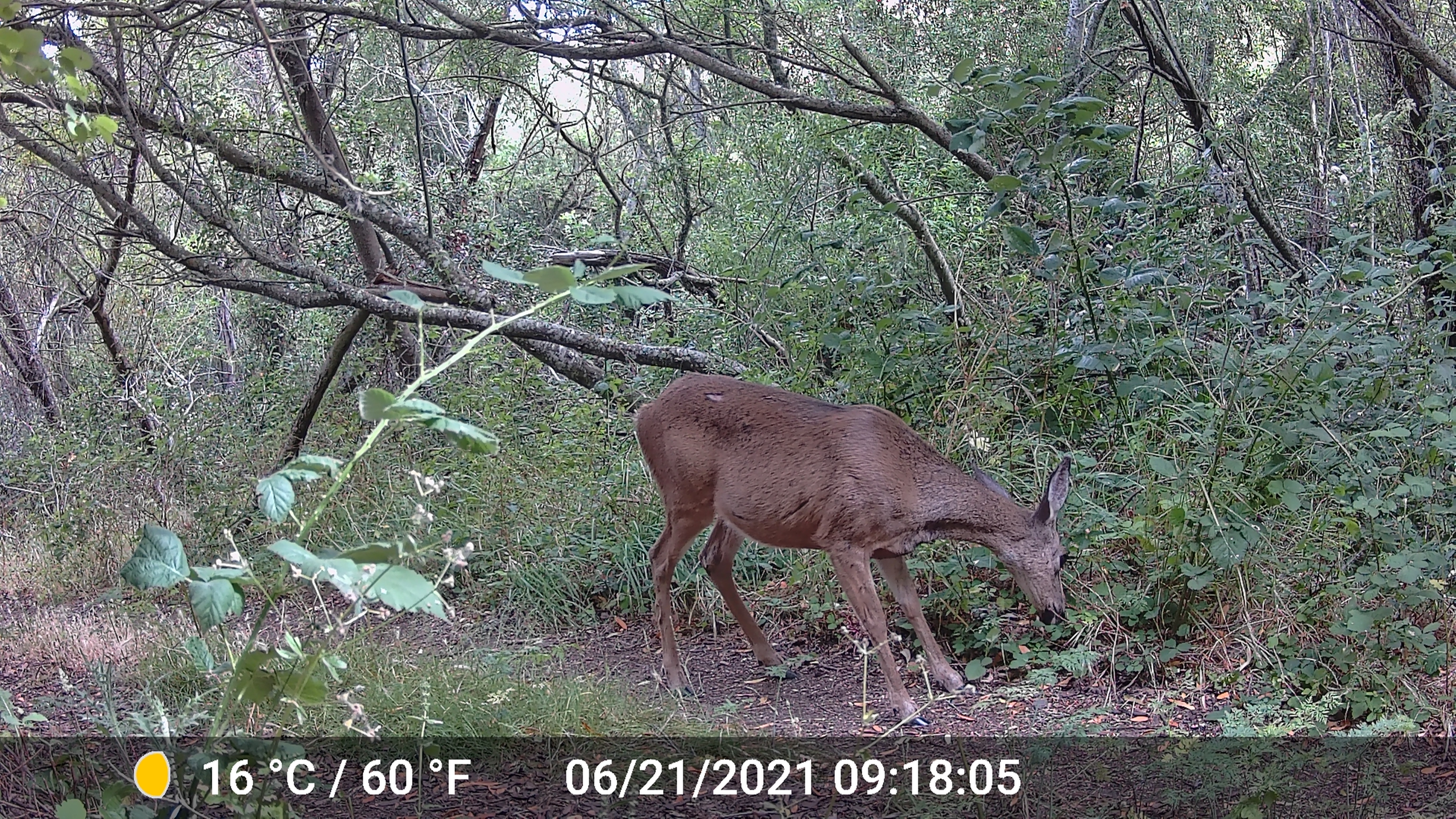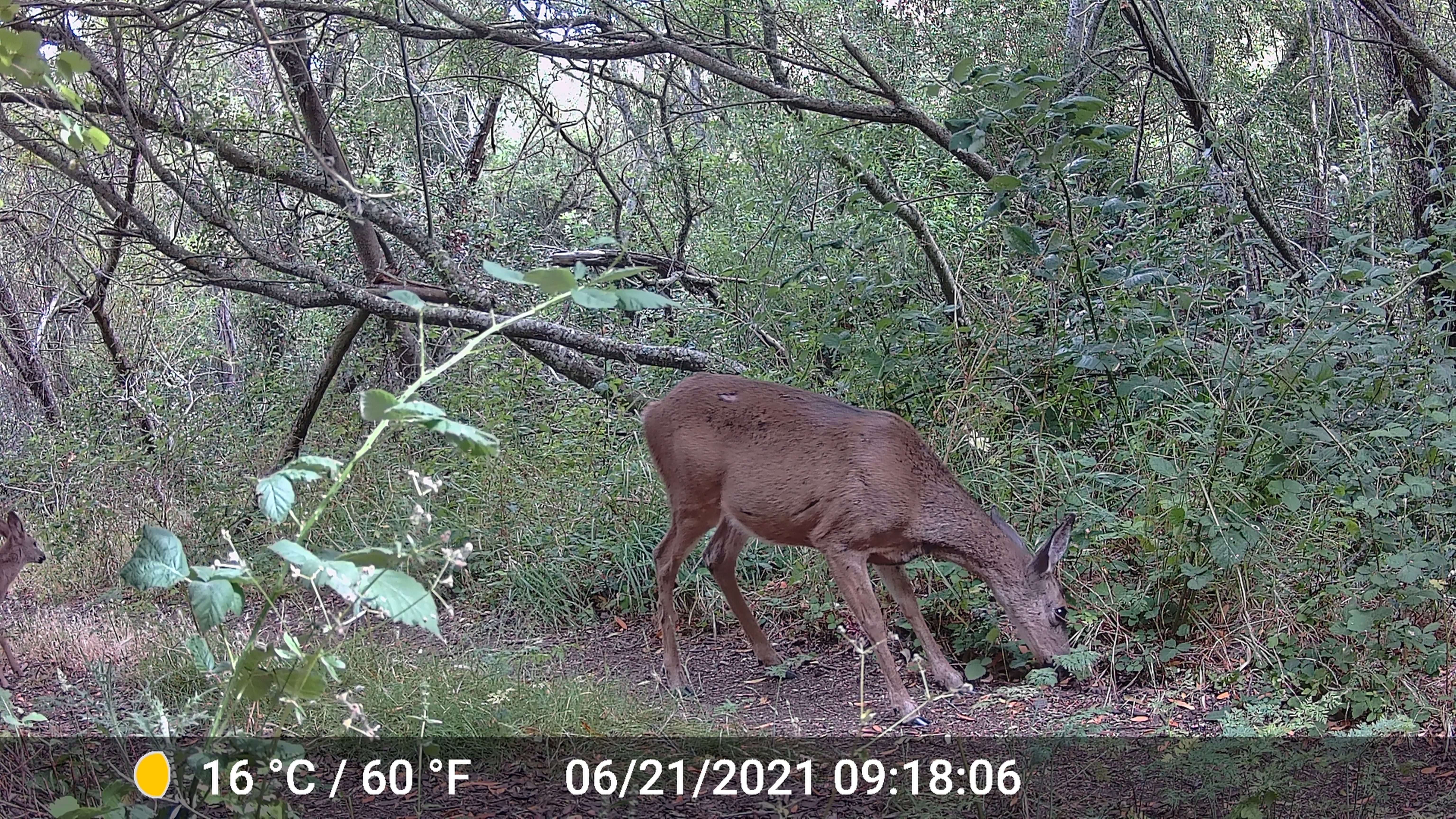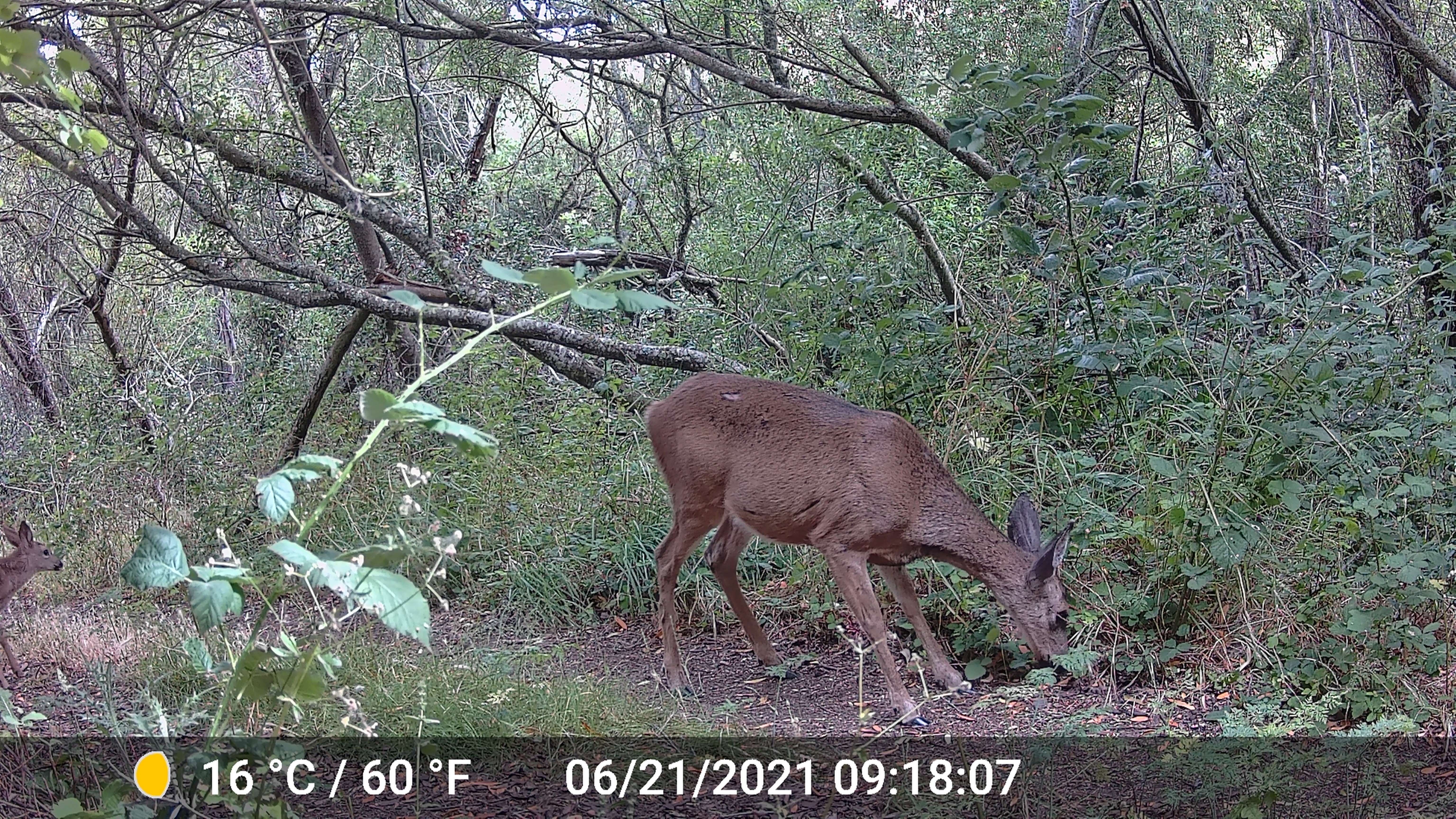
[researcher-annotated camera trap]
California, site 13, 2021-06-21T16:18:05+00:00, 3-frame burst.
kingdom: Animalia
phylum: Chordata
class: Mammalia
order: Artiodactyla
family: Cervidae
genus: Odocoileus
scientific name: Odocoileus hemionus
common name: mule deer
Mule deer (Odocoileus hemionus).